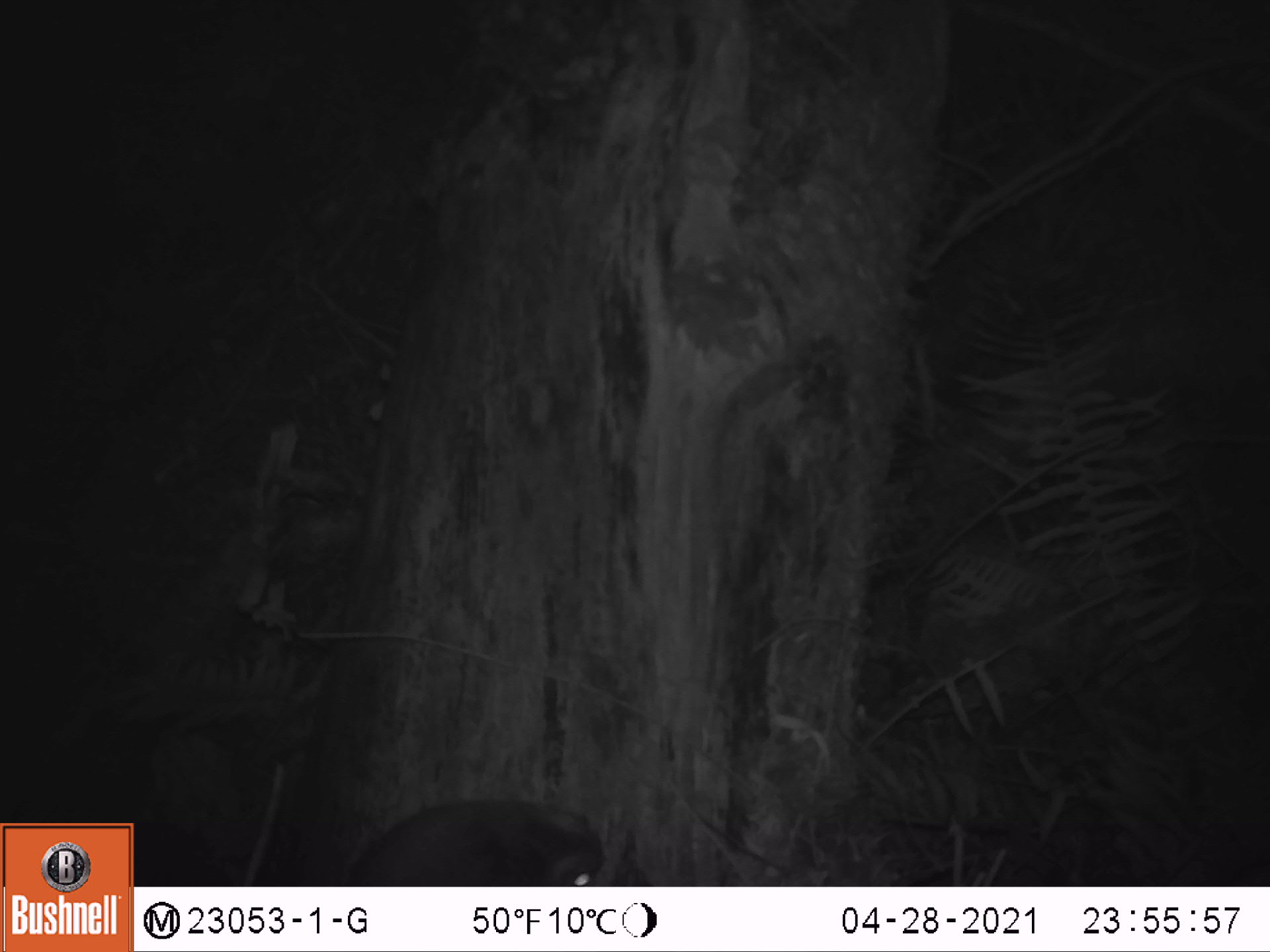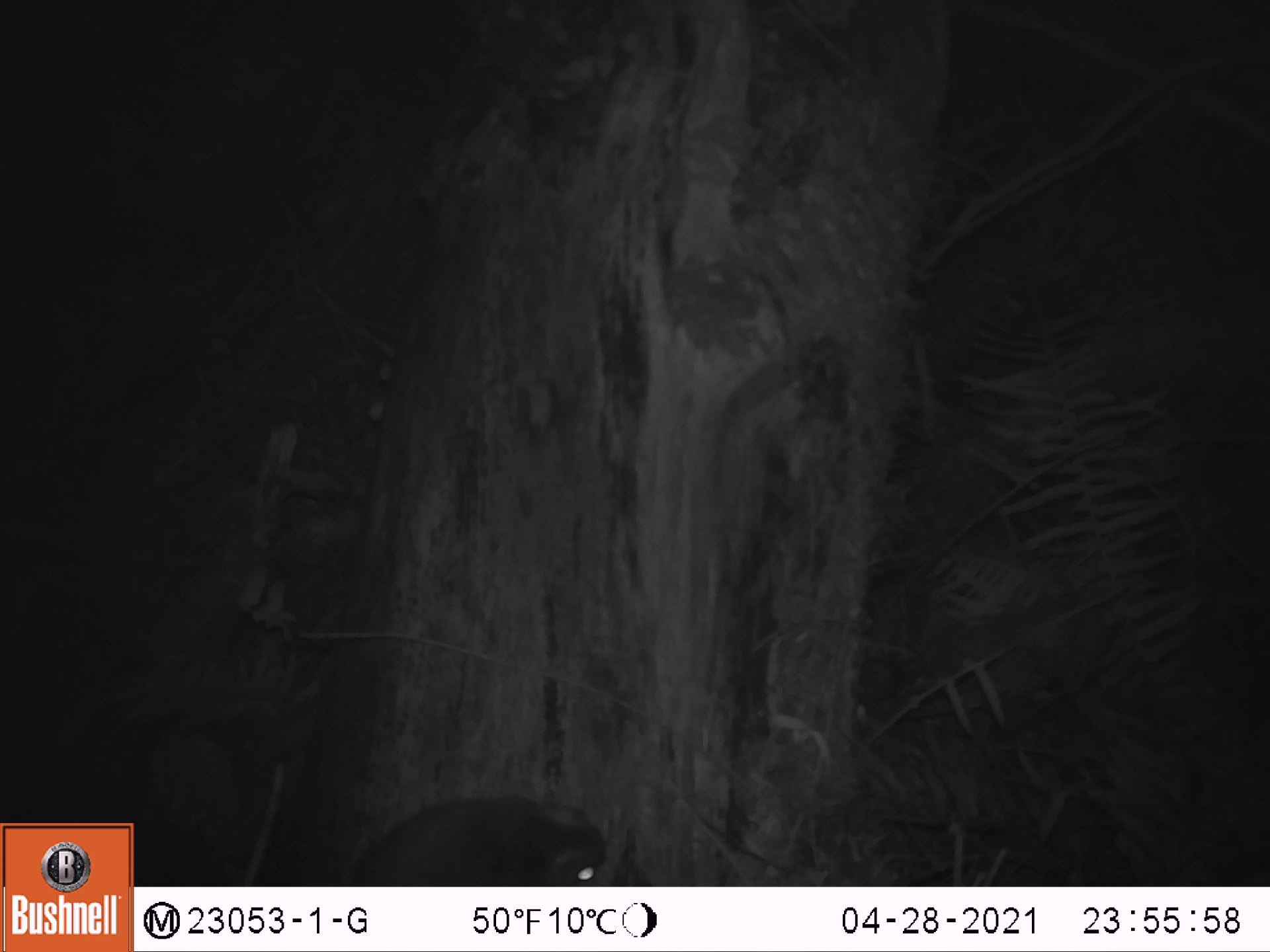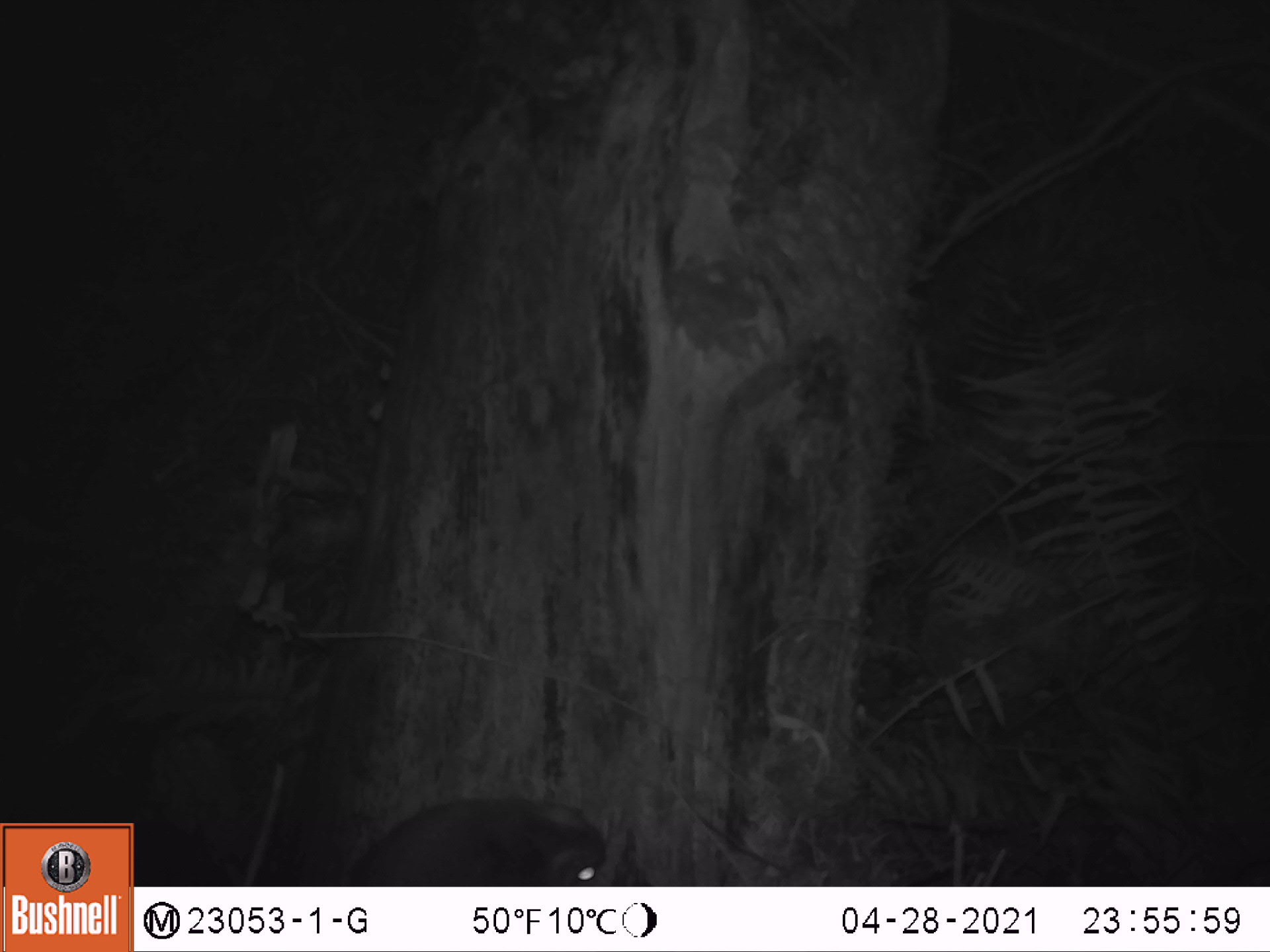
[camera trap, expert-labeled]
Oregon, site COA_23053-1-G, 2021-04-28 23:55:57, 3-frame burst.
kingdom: Animalia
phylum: Chordata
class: Mammalia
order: Rodentia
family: Sciuridae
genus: Glaucomys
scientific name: Glaucomys oregonensis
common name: humboldt's flying squirrel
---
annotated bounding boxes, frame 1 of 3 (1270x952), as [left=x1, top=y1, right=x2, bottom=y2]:
humboldt's flying squirrel: [left=329, top=786, right=618, bottom=883]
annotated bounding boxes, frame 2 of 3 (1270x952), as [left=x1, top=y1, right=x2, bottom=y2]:
humboldt's flying squirrel: [left=328, top=782, right=617, bottom=883]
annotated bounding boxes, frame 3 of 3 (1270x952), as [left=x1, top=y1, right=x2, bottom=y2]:
humboldt's flying squirrel: [left=347, top=781, right=610, bottom=878]